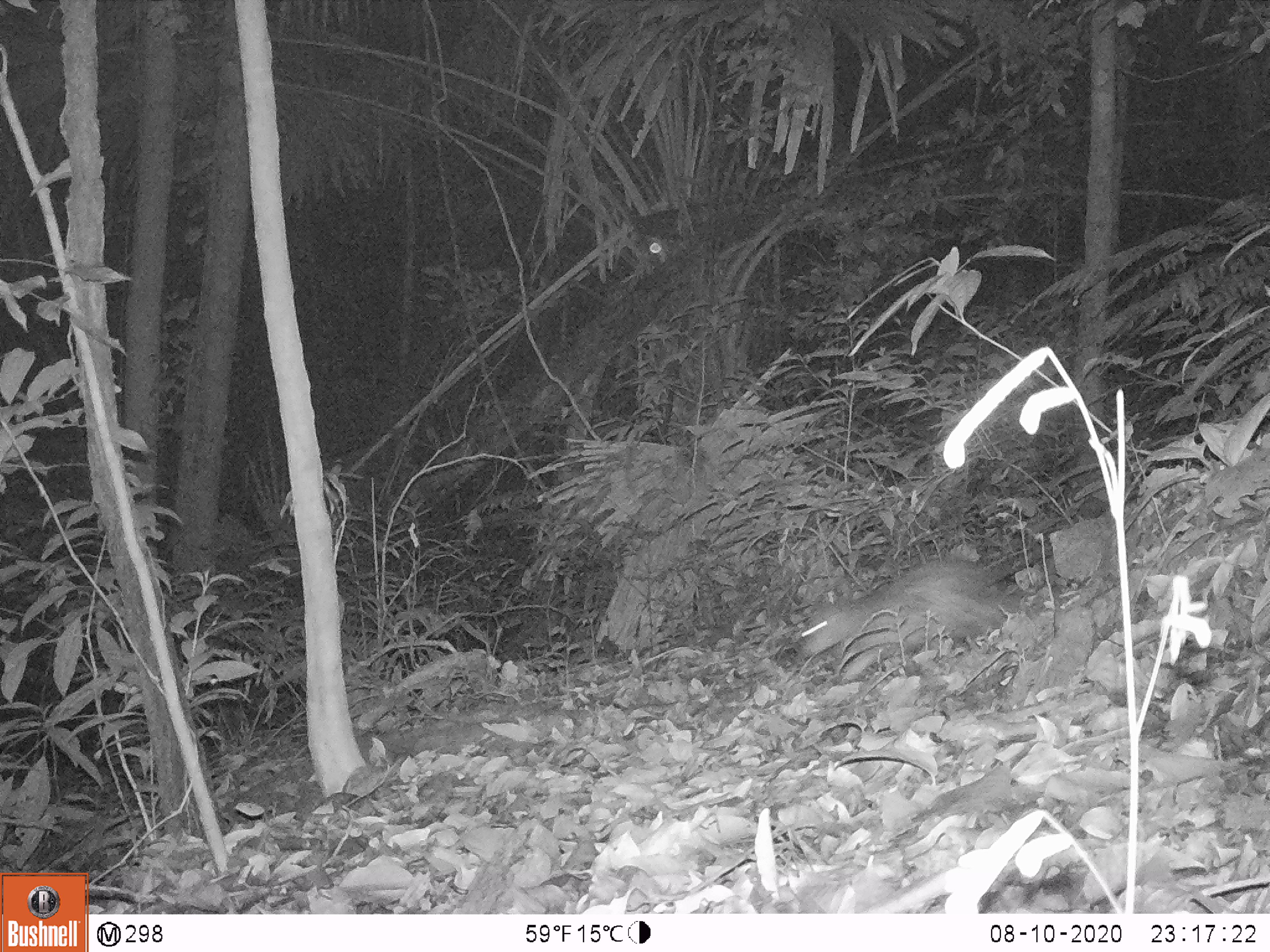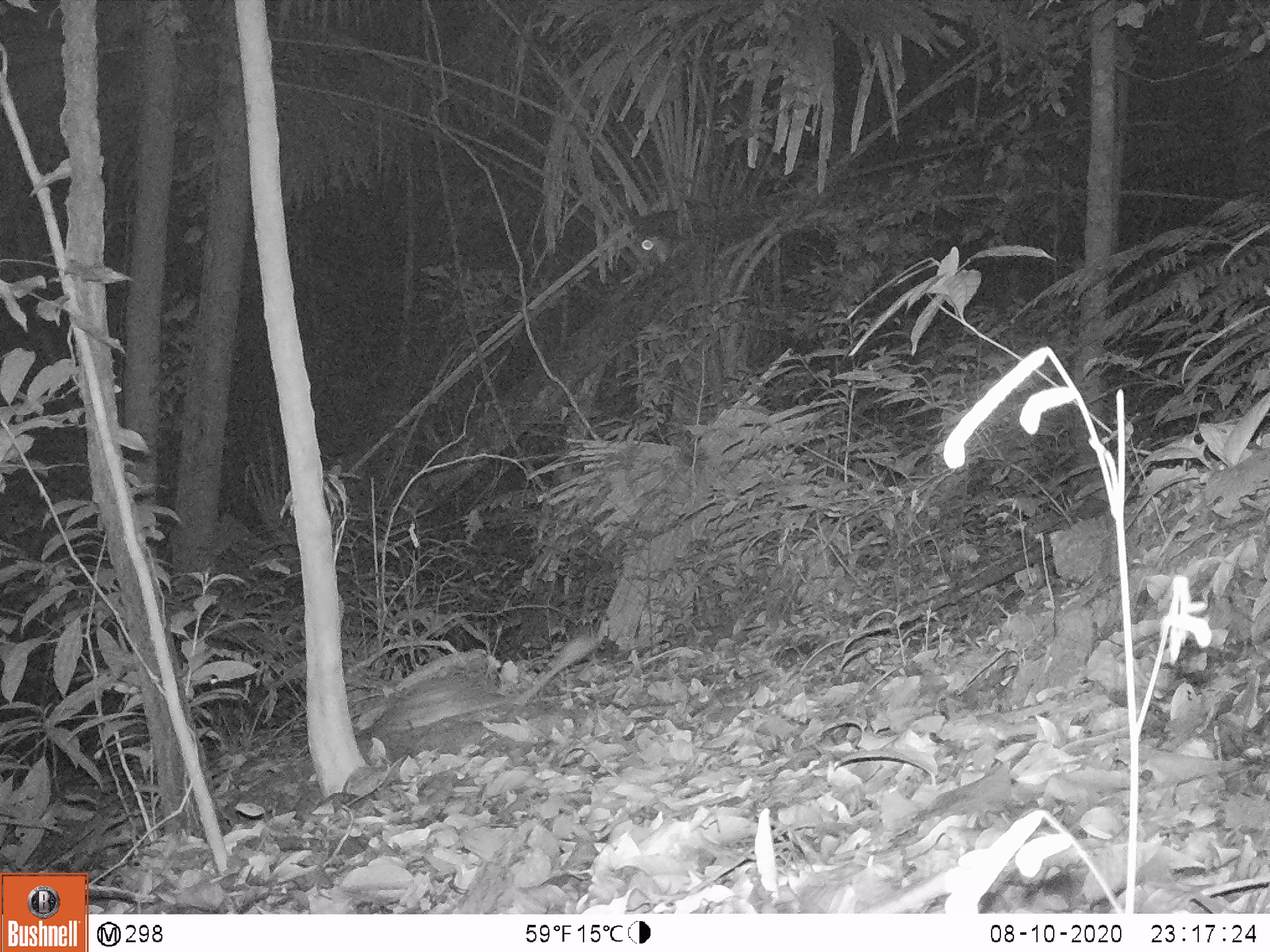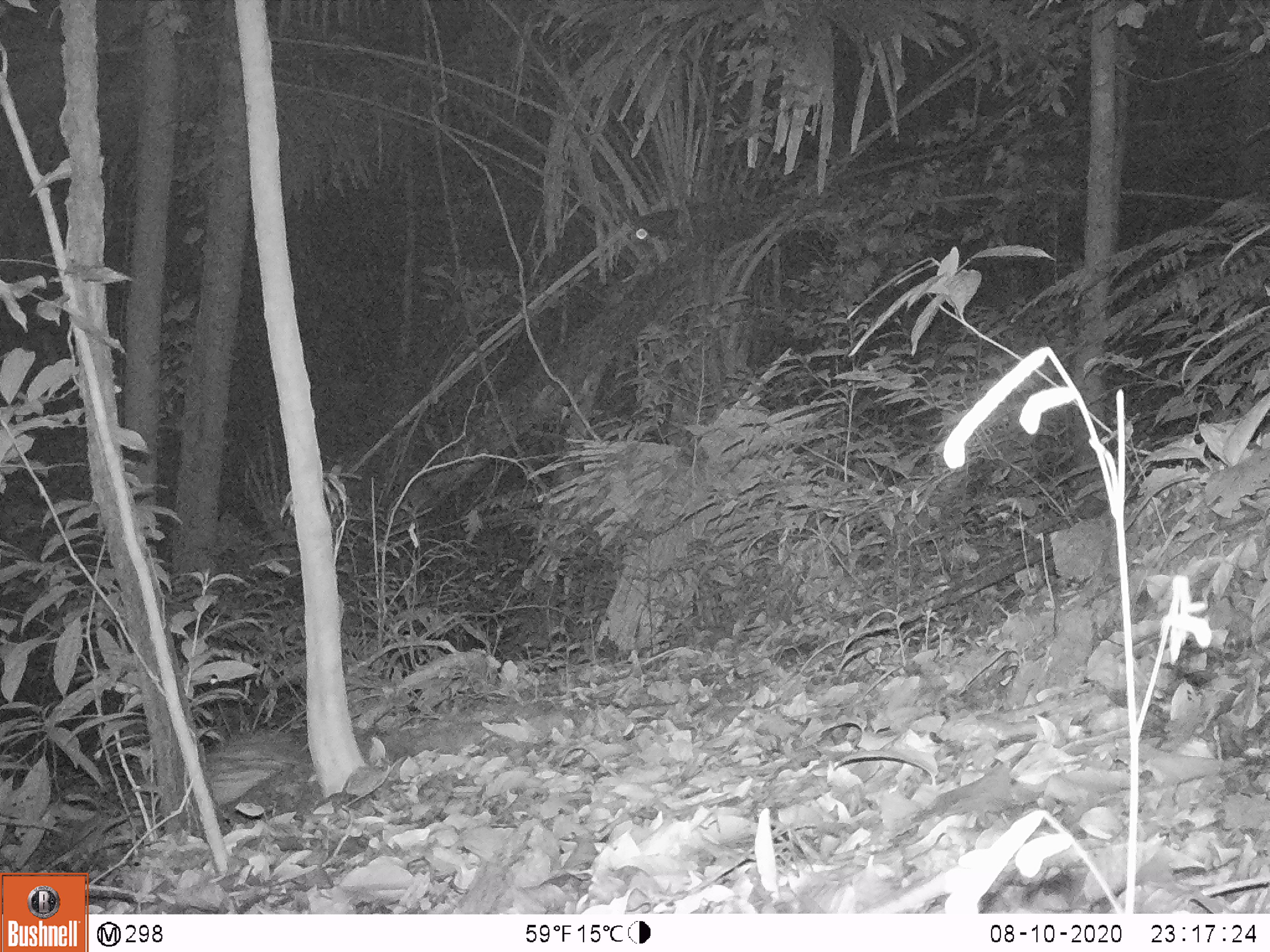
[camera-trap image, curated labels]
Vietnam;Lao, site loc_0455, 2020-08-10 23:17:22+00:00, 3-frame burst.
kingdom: Animalia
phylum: Chordata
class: Mammalia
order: Rodentia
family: Hystricidae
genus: Atherurus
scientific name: Atherurus macrourus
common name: asiatic brush-tailed porcupine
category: asiatic brush tailed porcupine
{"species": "asiatic brush tailed porcupine (asiatic brush-tailed porcupine) (Atherurus macrourus)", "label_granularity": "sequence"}